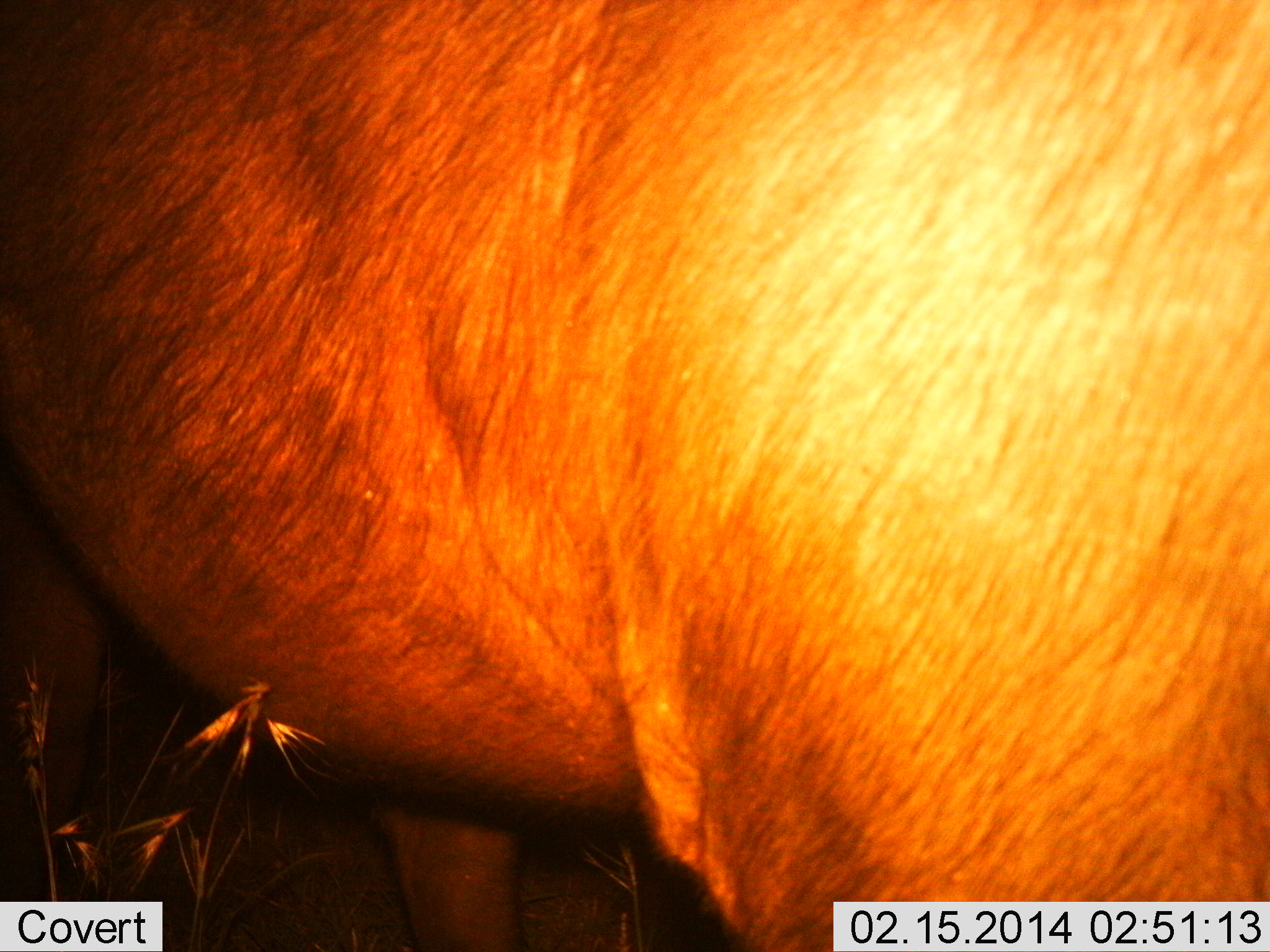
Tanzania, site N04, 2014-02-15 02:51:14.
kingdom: Animalia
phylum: Chordata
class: Mammalia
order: Artiodactyla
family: Bovidae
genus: Connochaetes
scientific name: Connochaetes taurinus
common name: blue wildebeest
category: wildebeest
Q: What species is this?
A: Wildebeest (blue wildebeest) (Connochaetes taurinus).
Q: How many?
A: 1.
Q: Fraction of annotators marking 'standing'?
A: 83%.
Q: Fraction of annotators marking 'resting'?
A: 0%.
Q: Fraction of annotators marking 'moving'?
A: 17%.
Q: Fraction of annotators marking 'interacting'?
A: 0%.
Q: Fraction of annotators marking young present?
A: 0%.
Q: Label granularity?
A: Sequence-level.